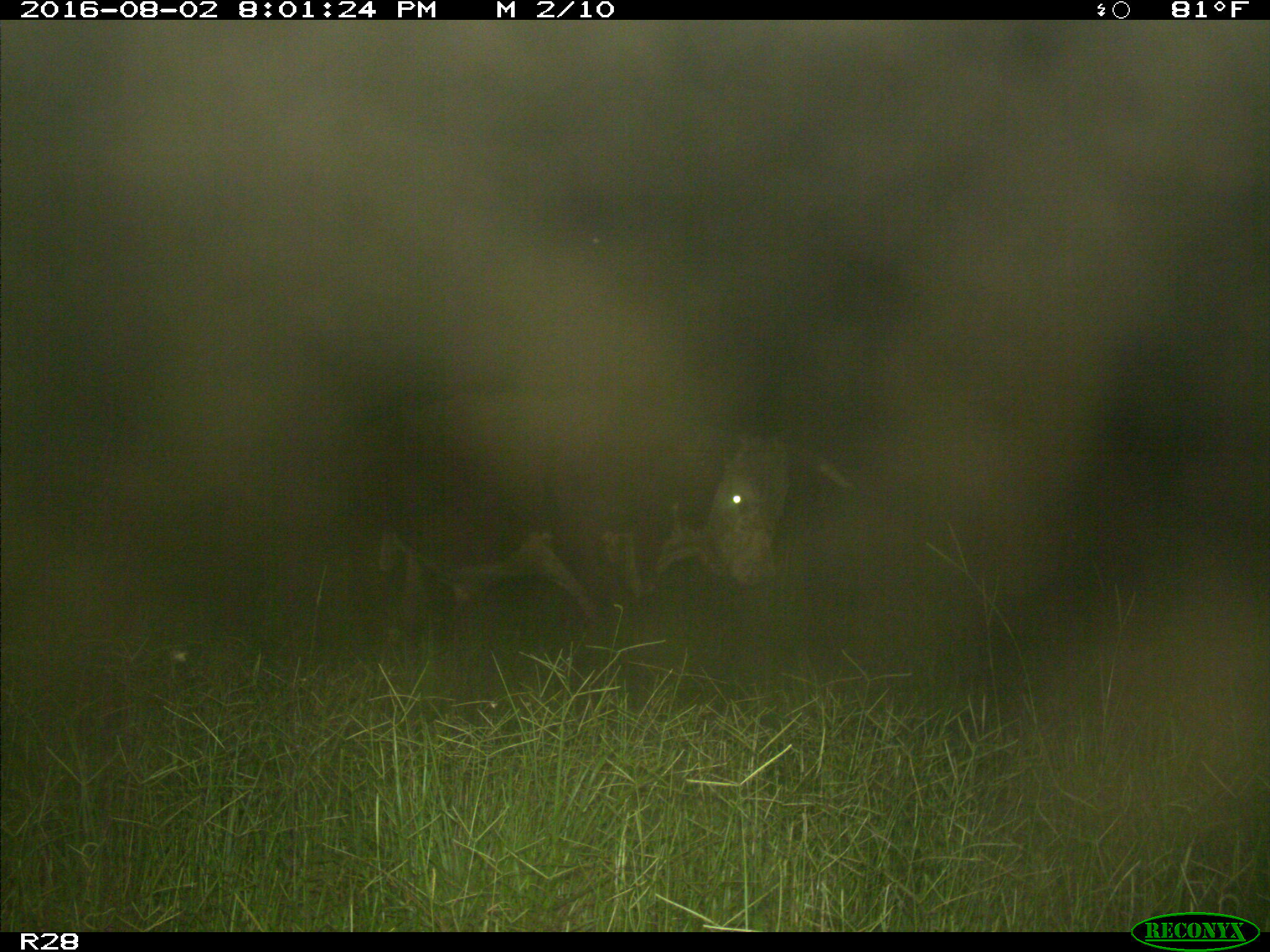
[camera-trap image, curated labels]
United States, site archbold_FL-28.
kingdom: Animalia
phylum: Chordata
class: Mammalia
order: Artiodactyla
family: Bovidae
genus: Bos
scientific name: Bos taurus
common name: domestic cow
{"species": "Bos taurus (domestic cow)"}